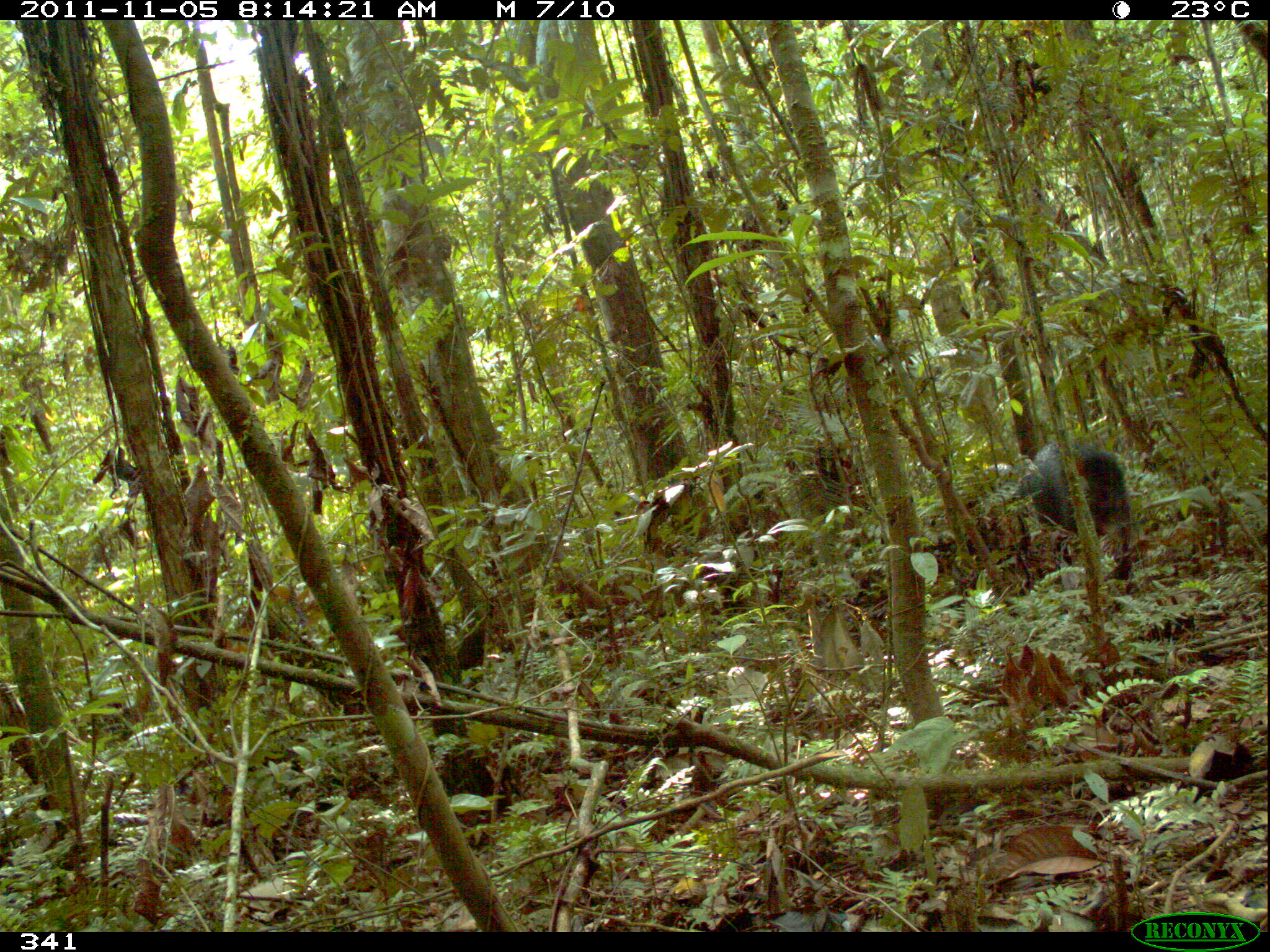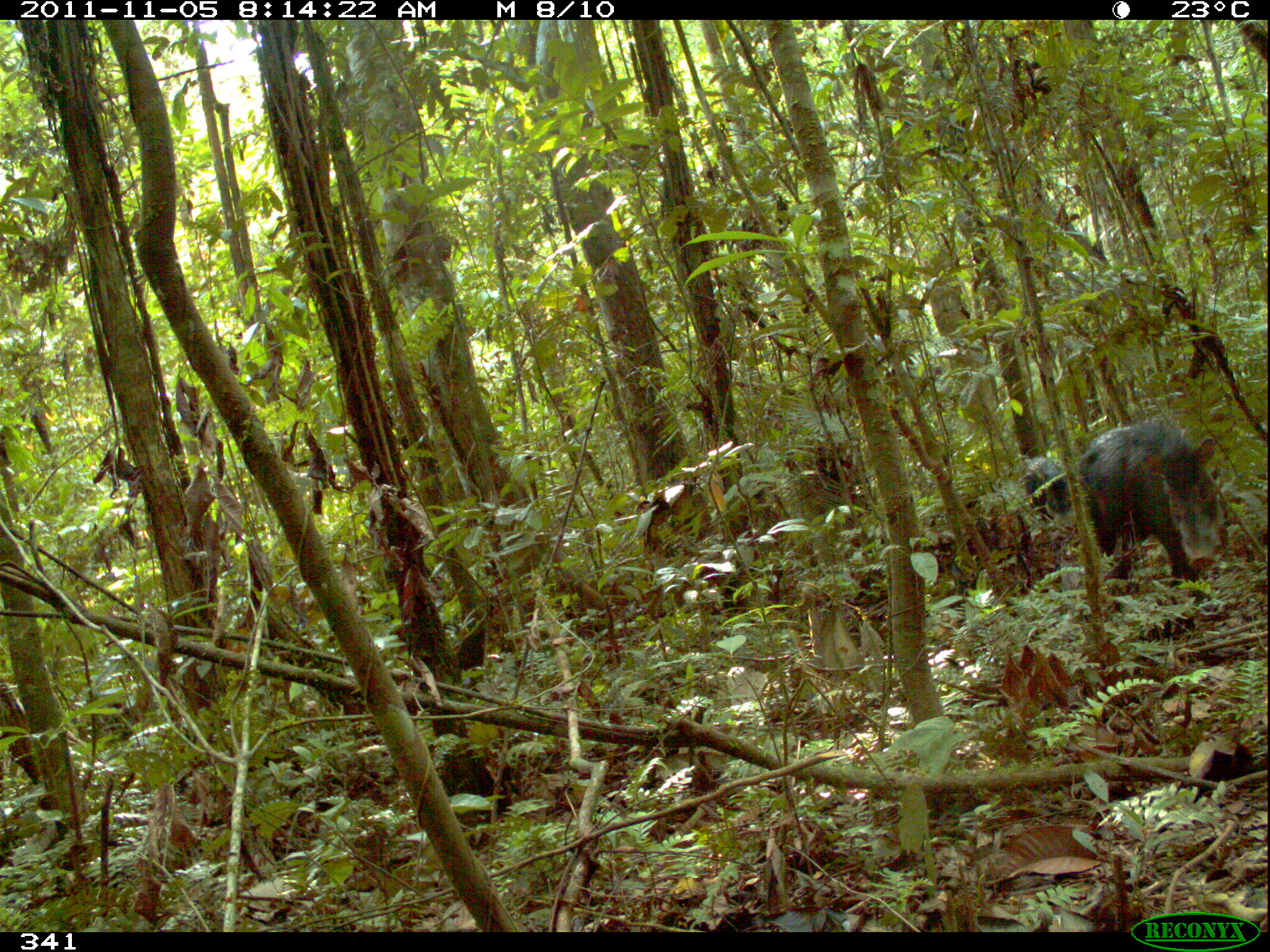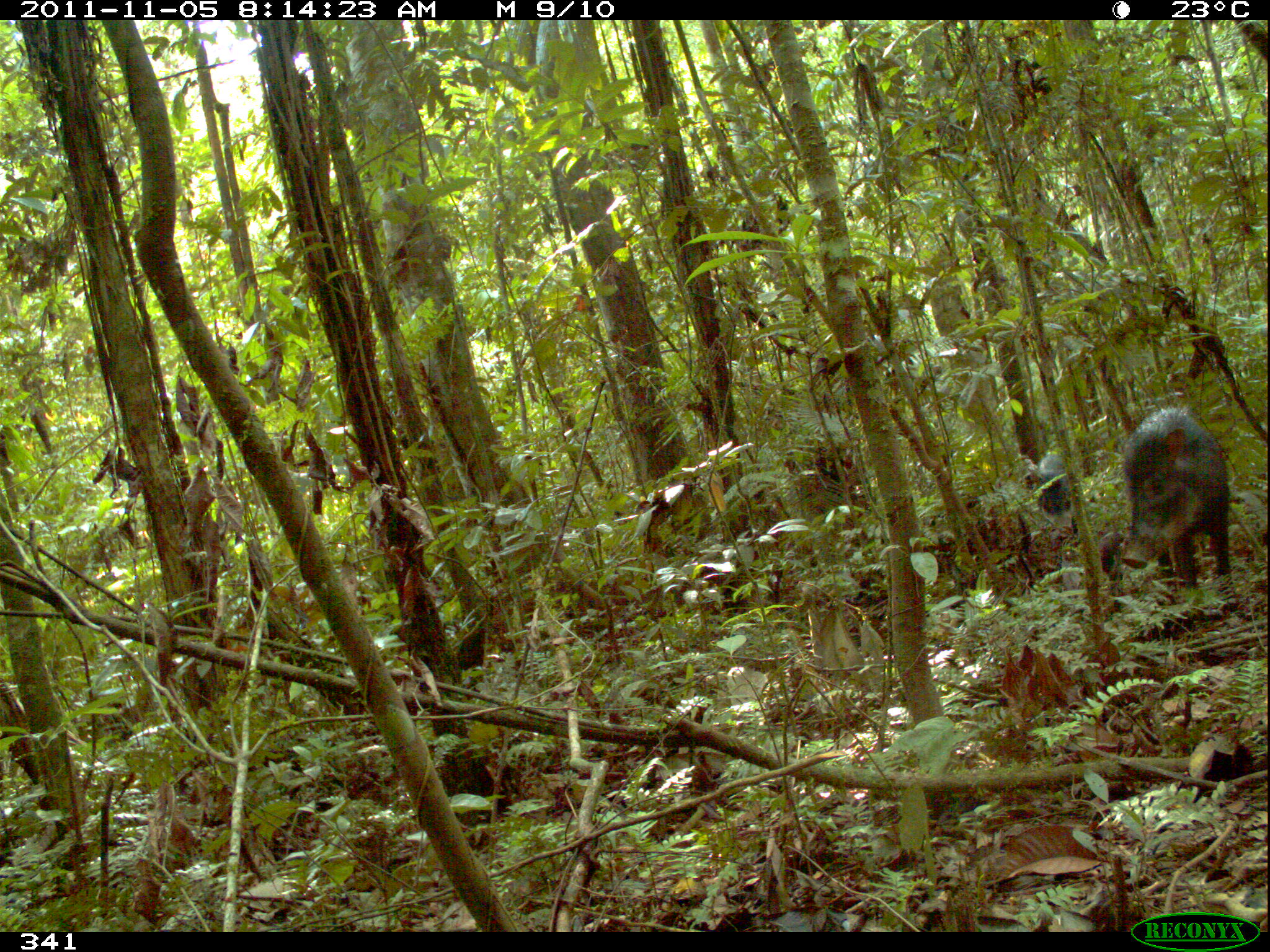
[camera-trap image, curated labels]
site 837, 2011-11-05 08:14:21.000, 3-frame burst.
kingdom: Animalia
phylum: Chordata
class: Mammalia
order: Artiodactyla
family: Tayassuidae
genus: Tayassu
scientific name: Tayassu pecari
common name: white-lipped peccary